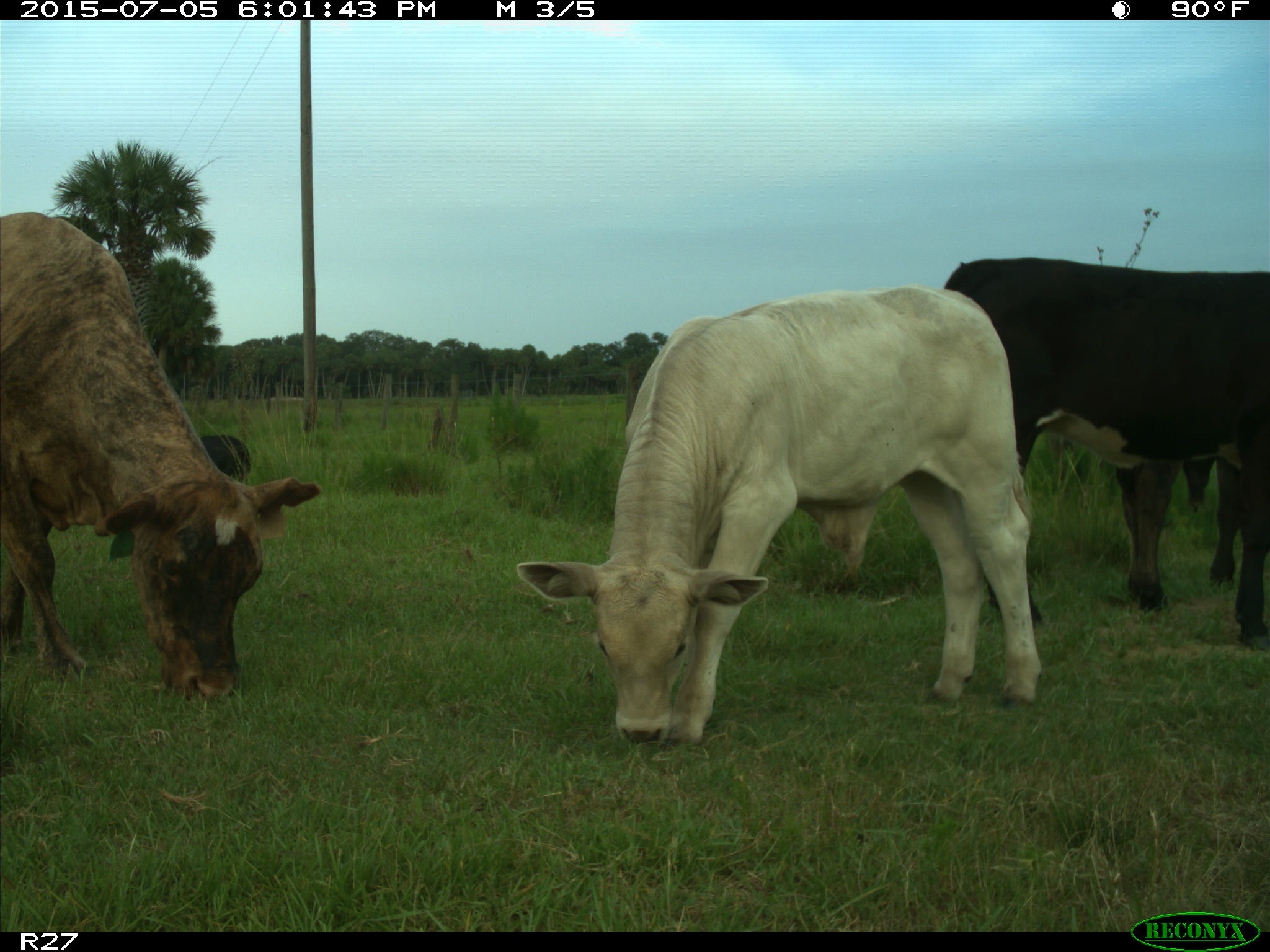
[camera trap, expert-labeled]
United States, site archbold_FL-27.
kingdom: Animalia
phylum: Chordata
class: Mammalia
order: Artiodactyla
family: Bovidae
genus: Bos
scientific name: Bos taurus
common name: domestic cow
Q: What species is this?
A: Bos taurus (domestic cow).